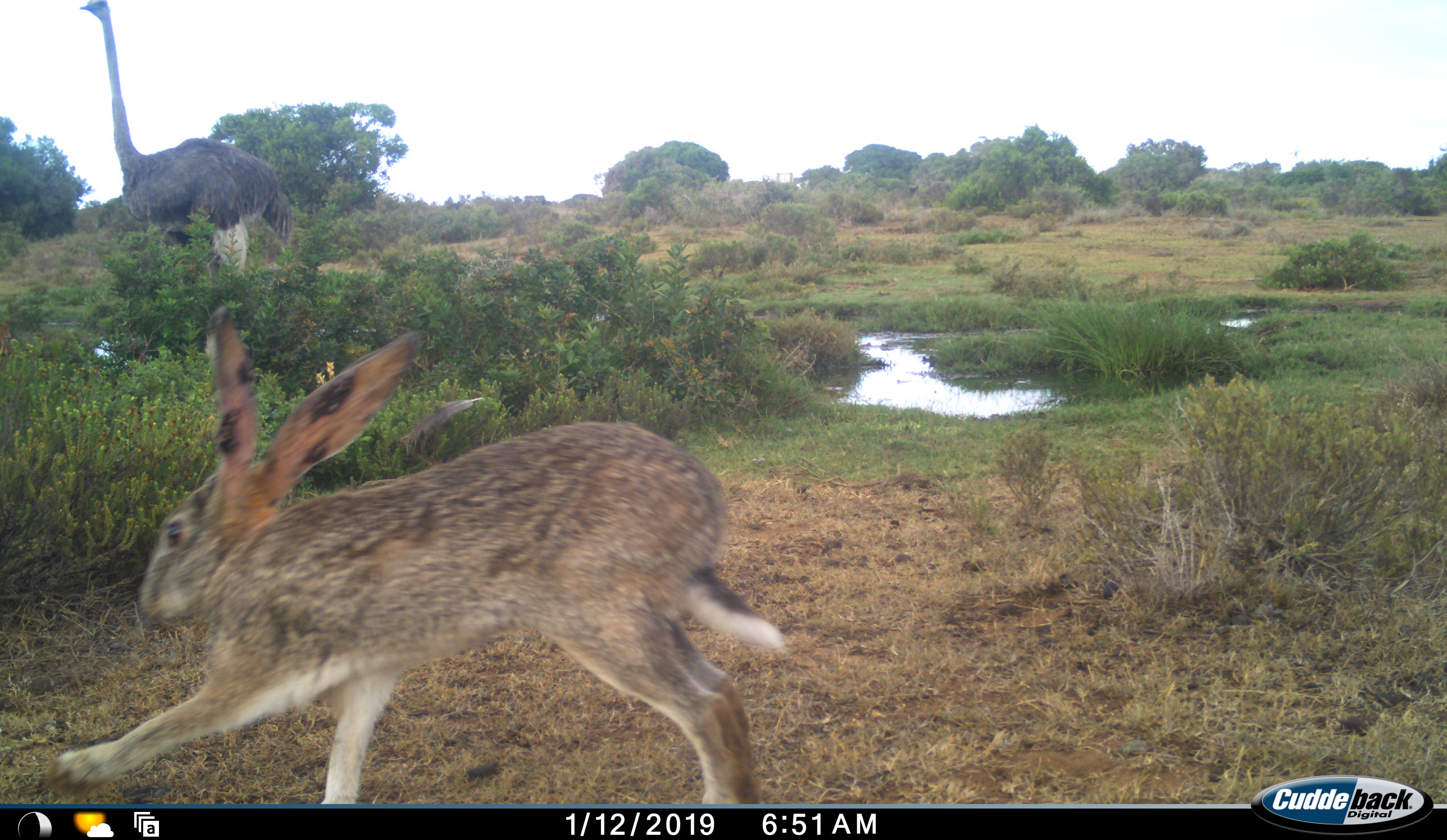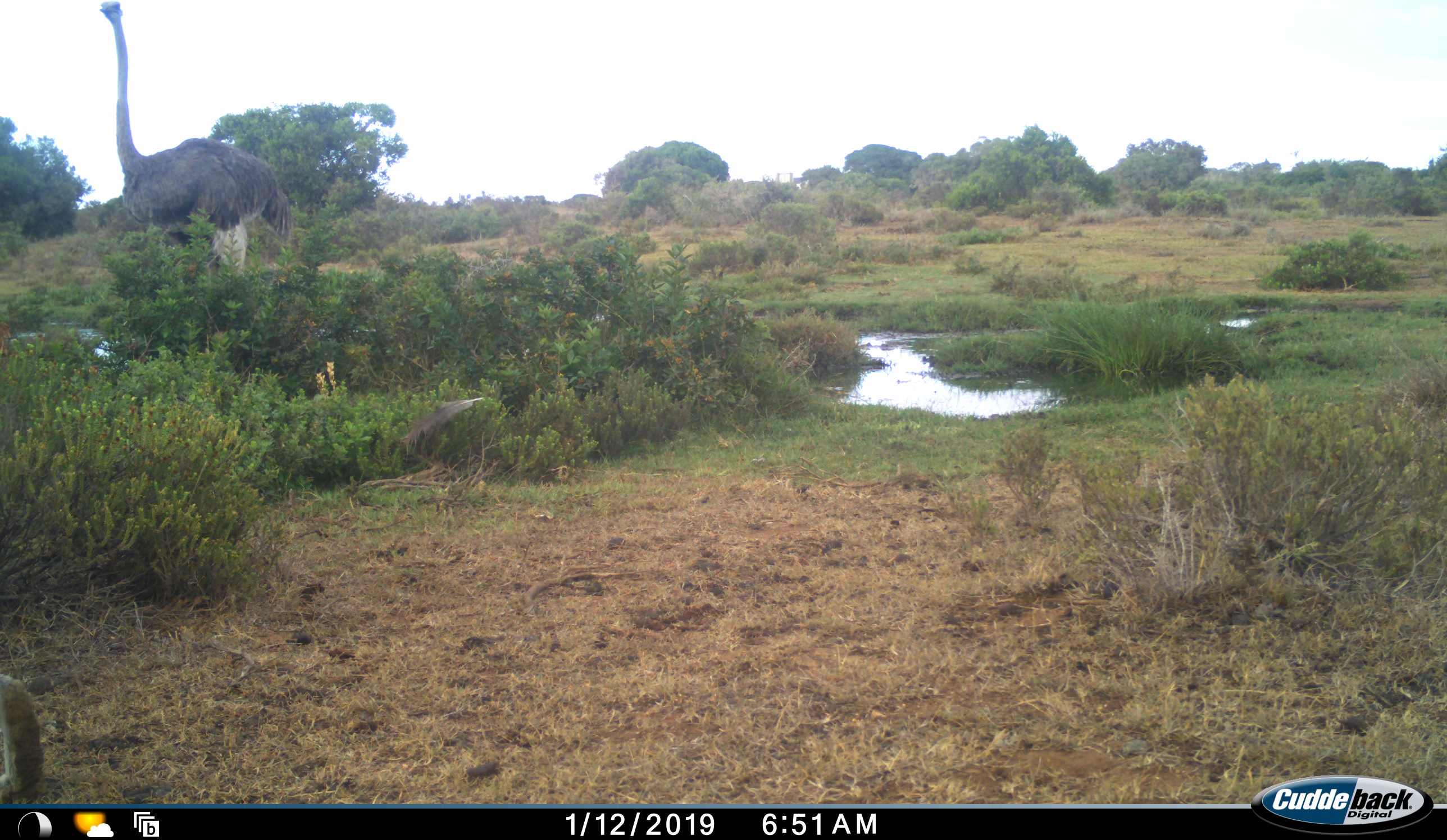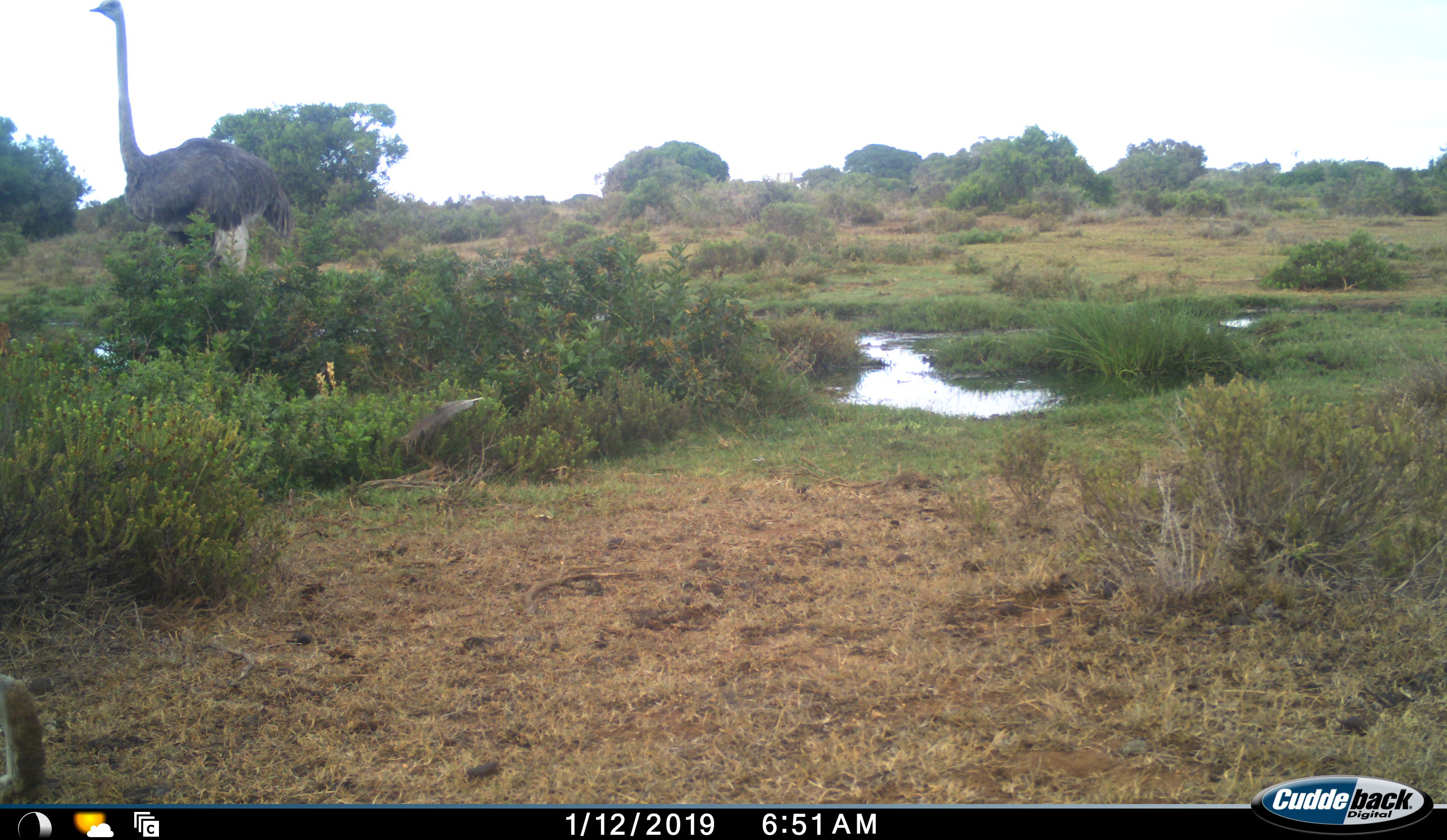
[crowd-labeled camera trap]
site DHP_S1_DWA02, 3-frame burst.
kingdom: Animalia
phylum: Chordata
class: Mammalia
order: Lagomorpha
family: Leporidae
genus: Lepus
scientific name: Lepus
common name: hare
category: hareunknown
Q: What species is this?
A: Hareunknown (hare) (Lepus).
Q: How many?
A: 1.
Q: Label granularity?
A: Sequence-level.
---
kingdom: Animalia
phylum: Chordata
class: Aves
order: Struthioniformes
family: Struthionidae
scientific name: Struthionidae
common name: ostrich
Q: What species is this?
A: Ostrich (Struthionidae).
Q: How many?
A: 1.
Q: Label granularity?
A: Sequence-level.